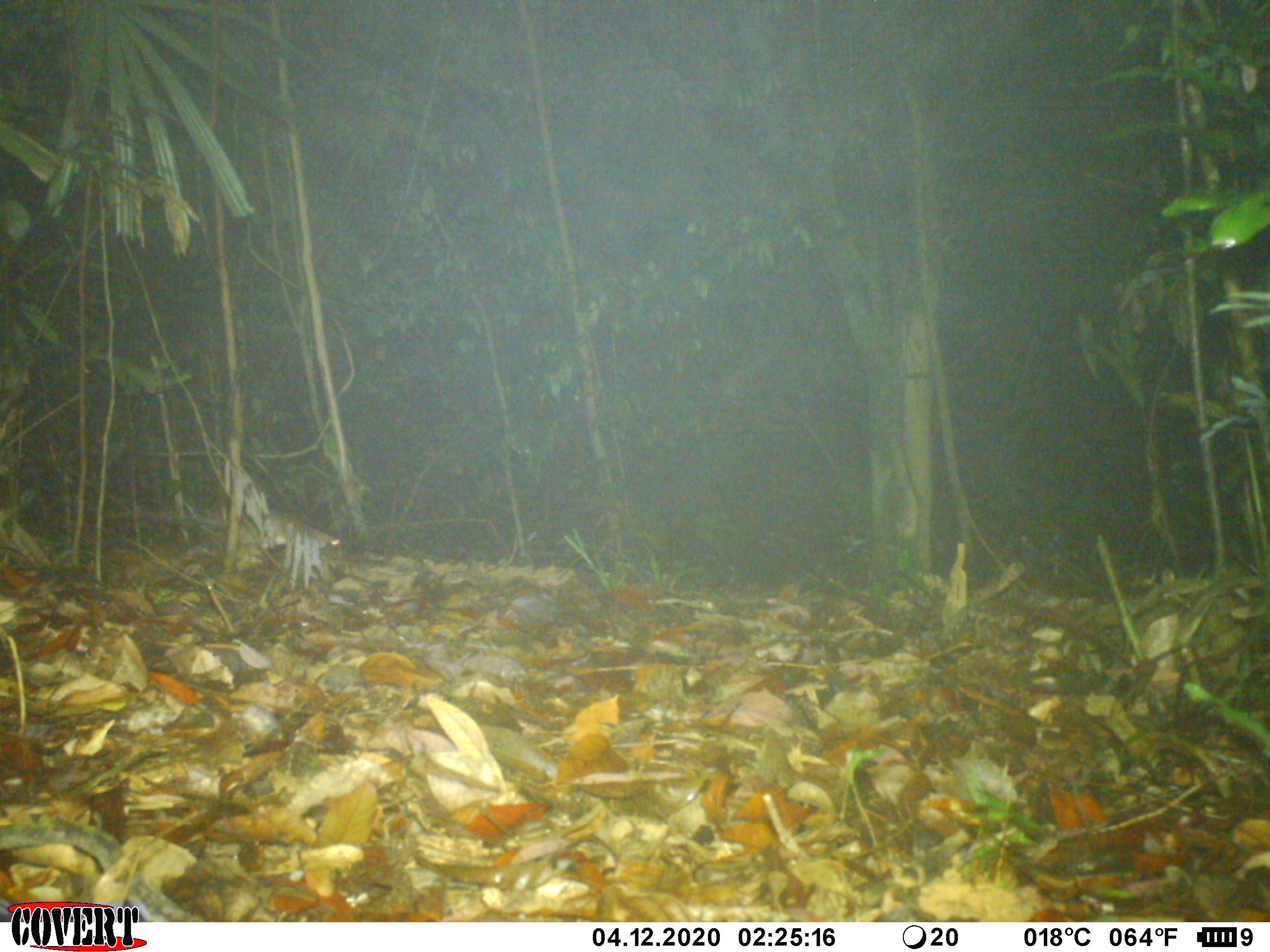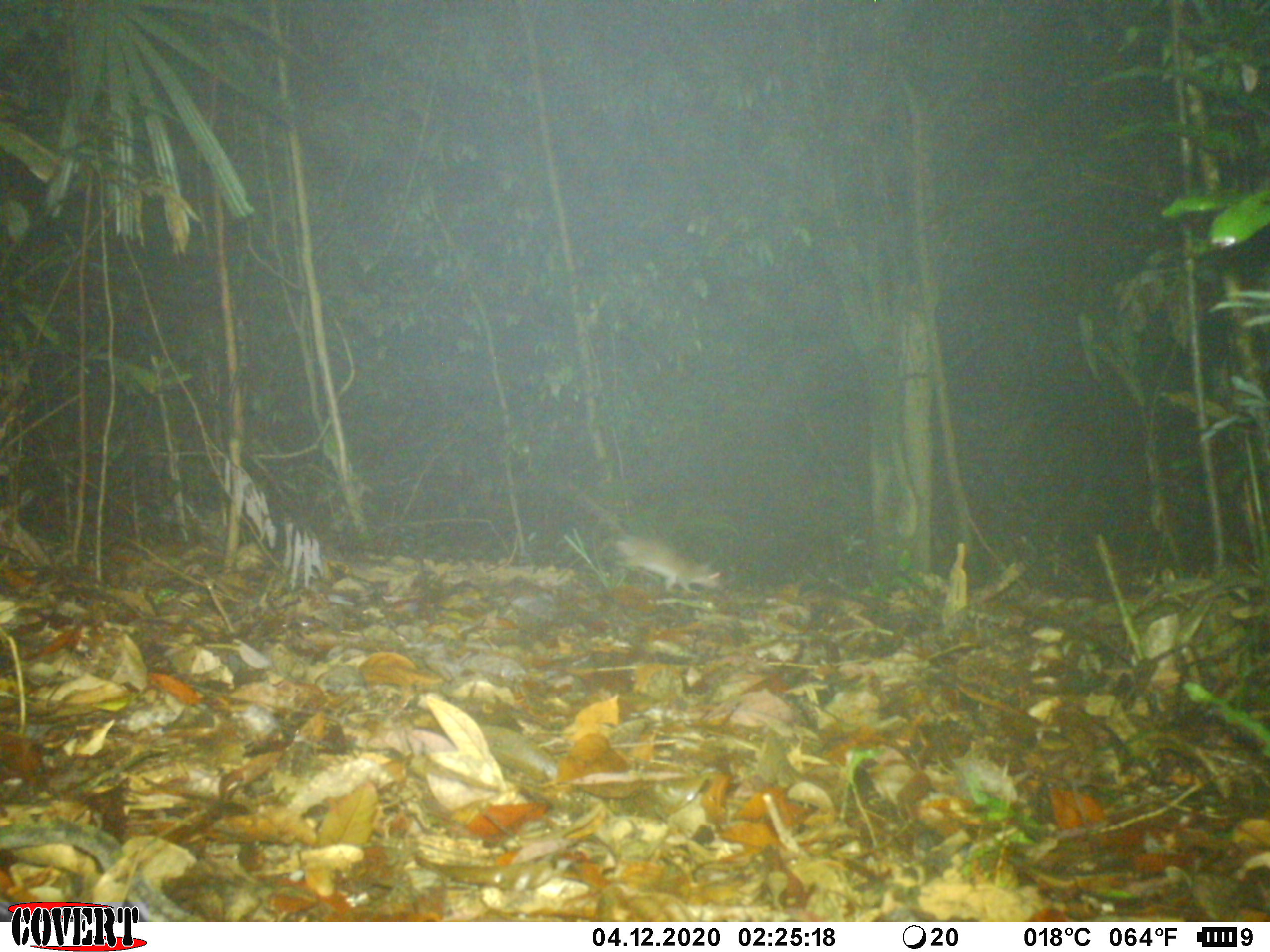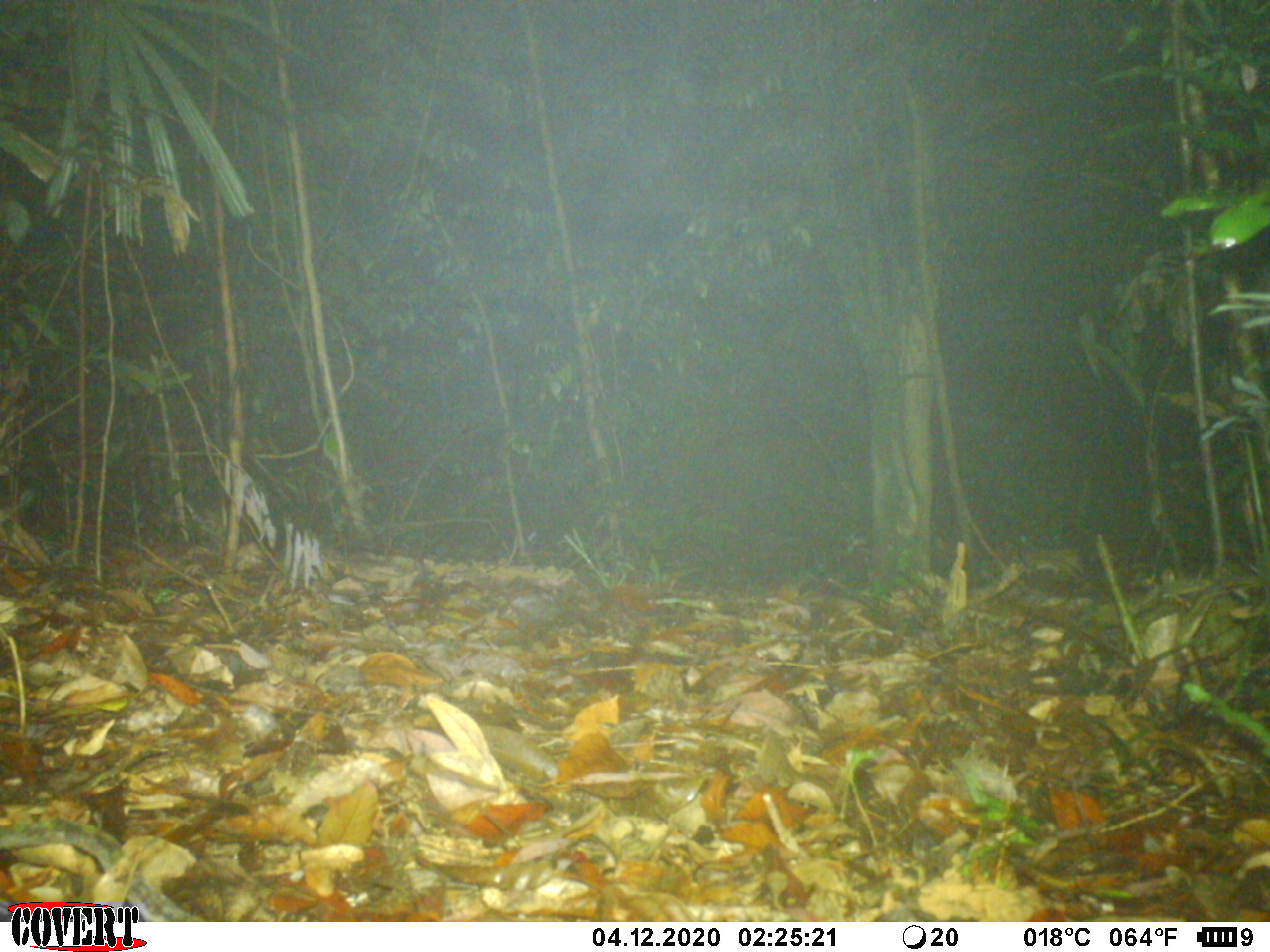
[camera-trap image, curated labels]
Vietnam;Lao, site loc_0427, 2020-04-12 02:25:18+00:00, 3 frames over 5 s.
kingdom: Animalia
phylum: Chordata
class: Mammalia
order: Rodentia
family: Muridae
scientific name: Muridae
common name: old-world mice and rats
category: unidentified murid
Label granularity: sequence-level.